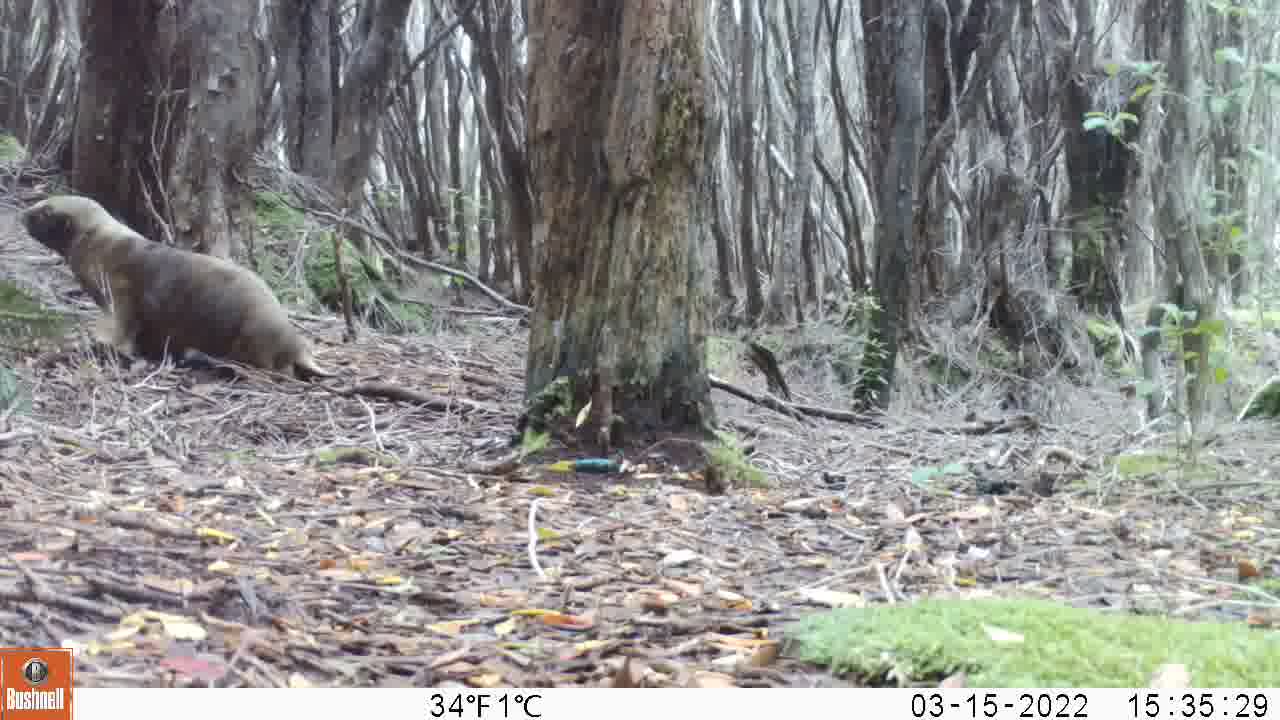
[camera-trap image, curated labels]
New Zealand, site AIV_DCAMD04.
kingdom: Animalia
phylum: Chordata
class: Mammalia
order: Carnivora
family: Otariidae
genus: Phocarctos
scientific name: Phocarctos hookeri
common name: new zealand sea lion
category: sealion